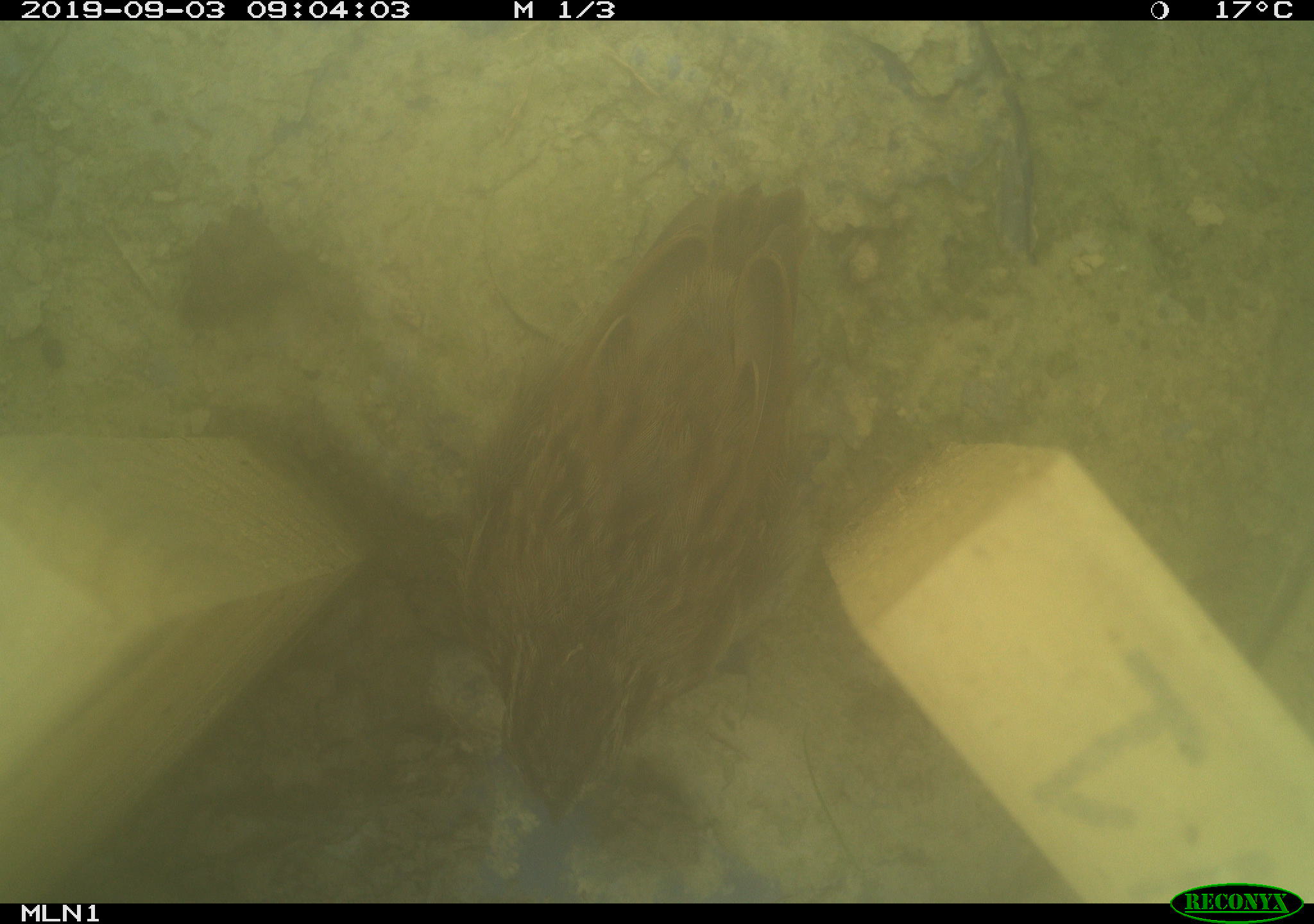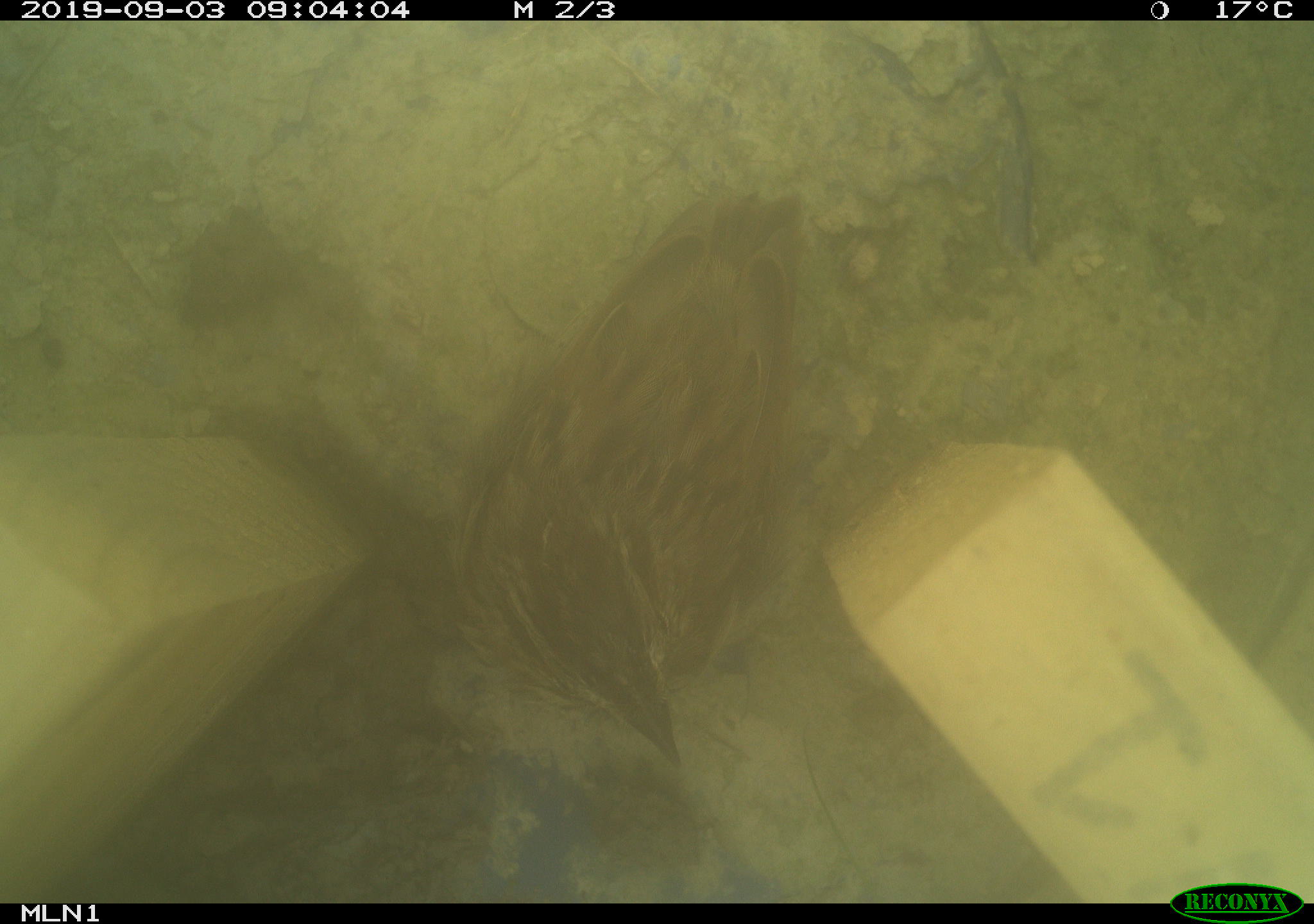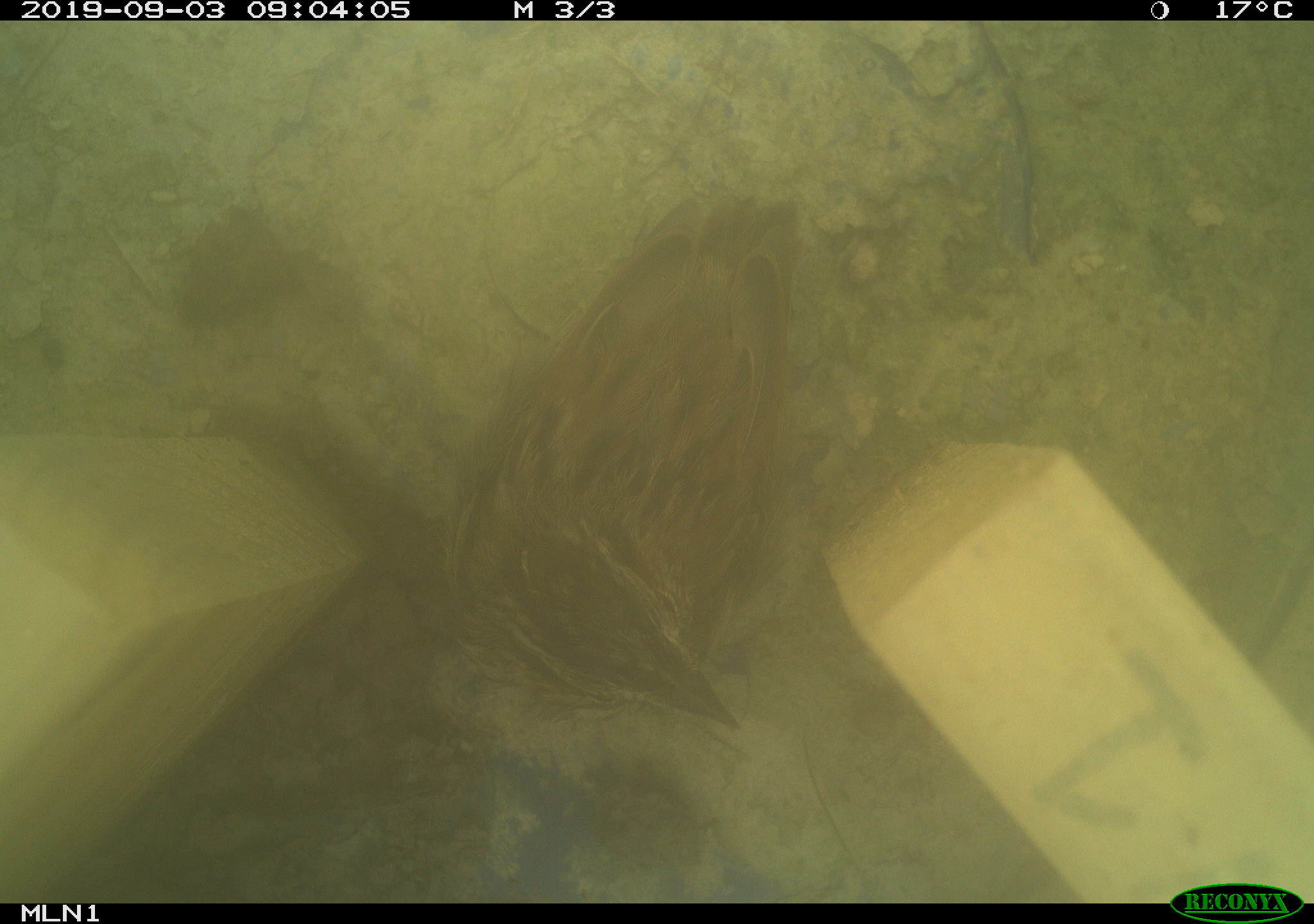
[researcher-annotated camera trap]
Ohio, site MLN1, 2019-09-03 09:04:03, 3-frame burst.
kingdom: Animalia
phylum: Chordata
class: Aves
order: Passeriformes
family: Passerellidae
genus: Melospiza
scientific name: Melospiza melodia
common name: song sparrow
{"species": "song sparrow (Melospiza melodia)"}